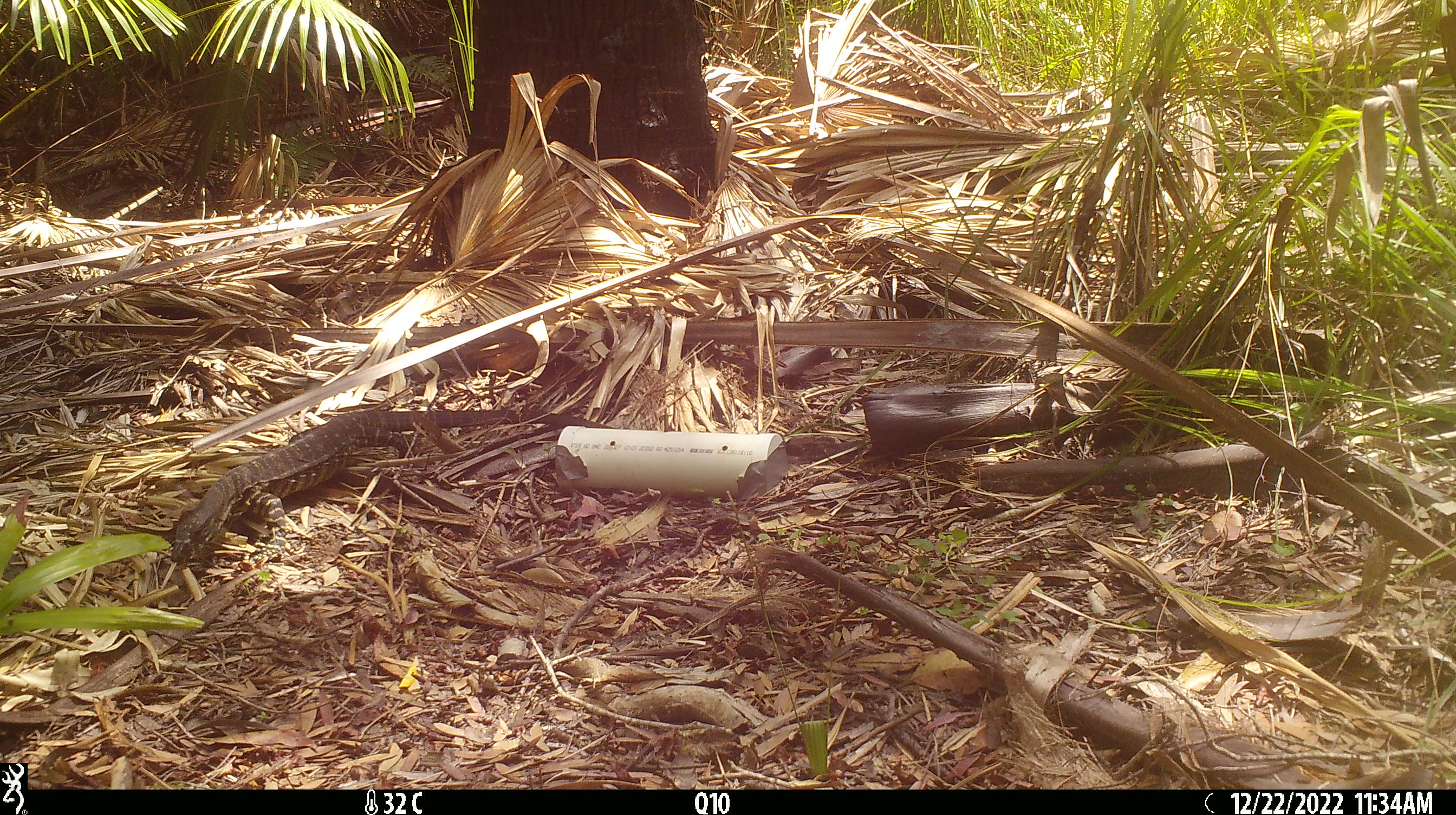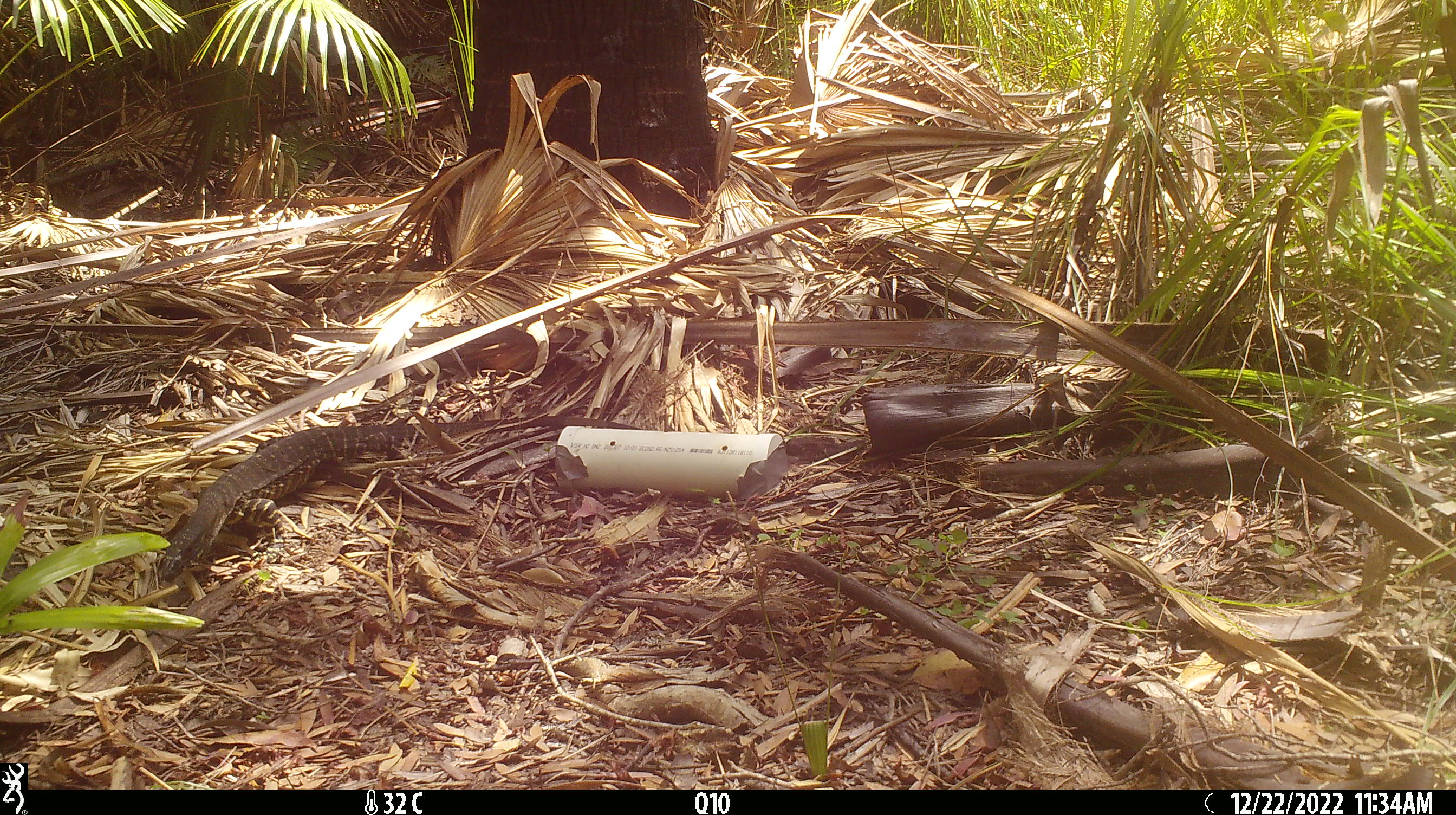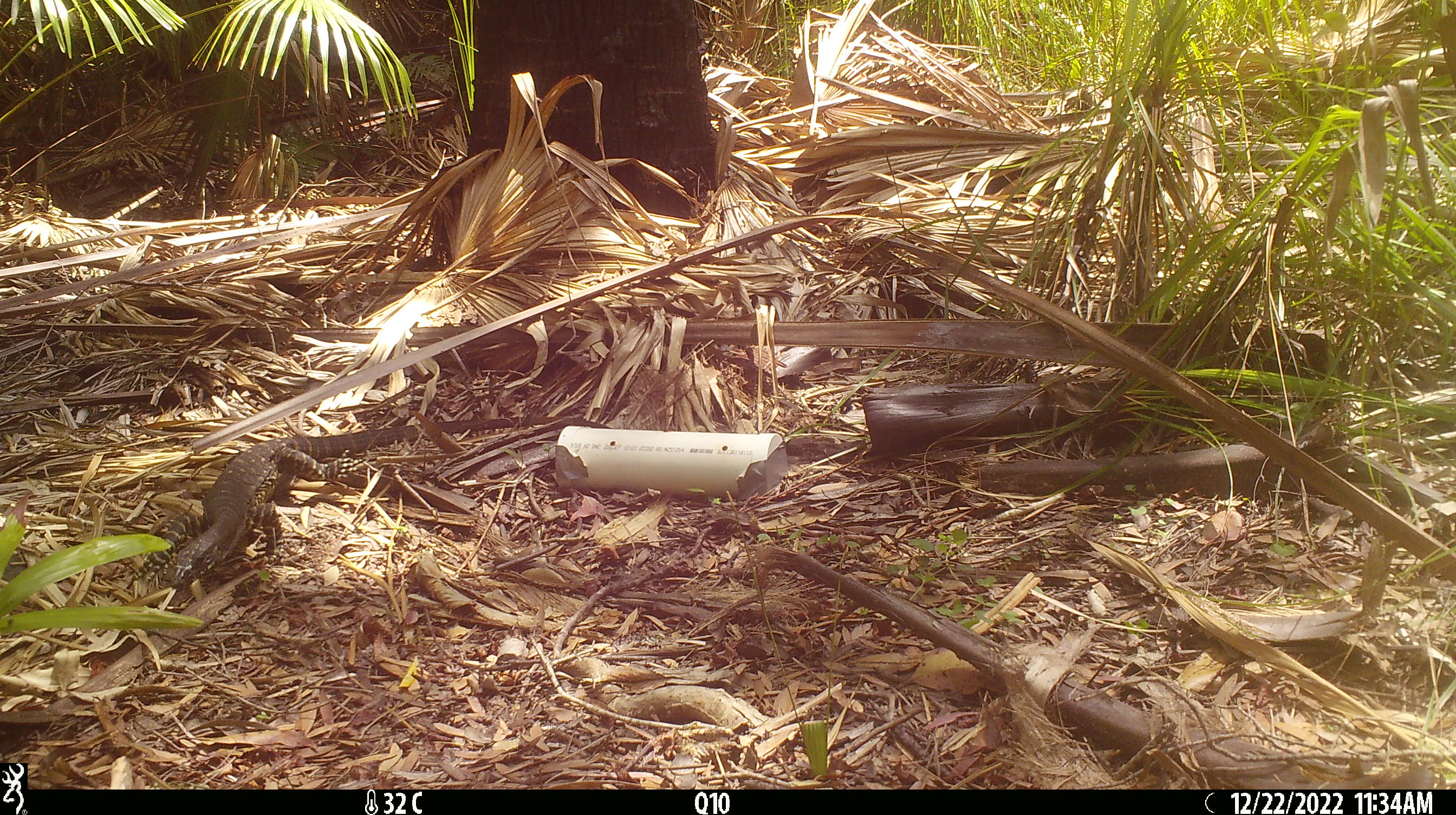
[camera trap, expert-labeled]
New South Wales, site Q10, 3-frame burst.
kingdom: Animalia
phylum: Chordata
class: Reptilia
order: Squamata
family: Varanidae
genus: Varanus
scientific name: Varanus varius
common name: lace monitor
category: goanna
Goanna (lace monitor) (Varanus varius).